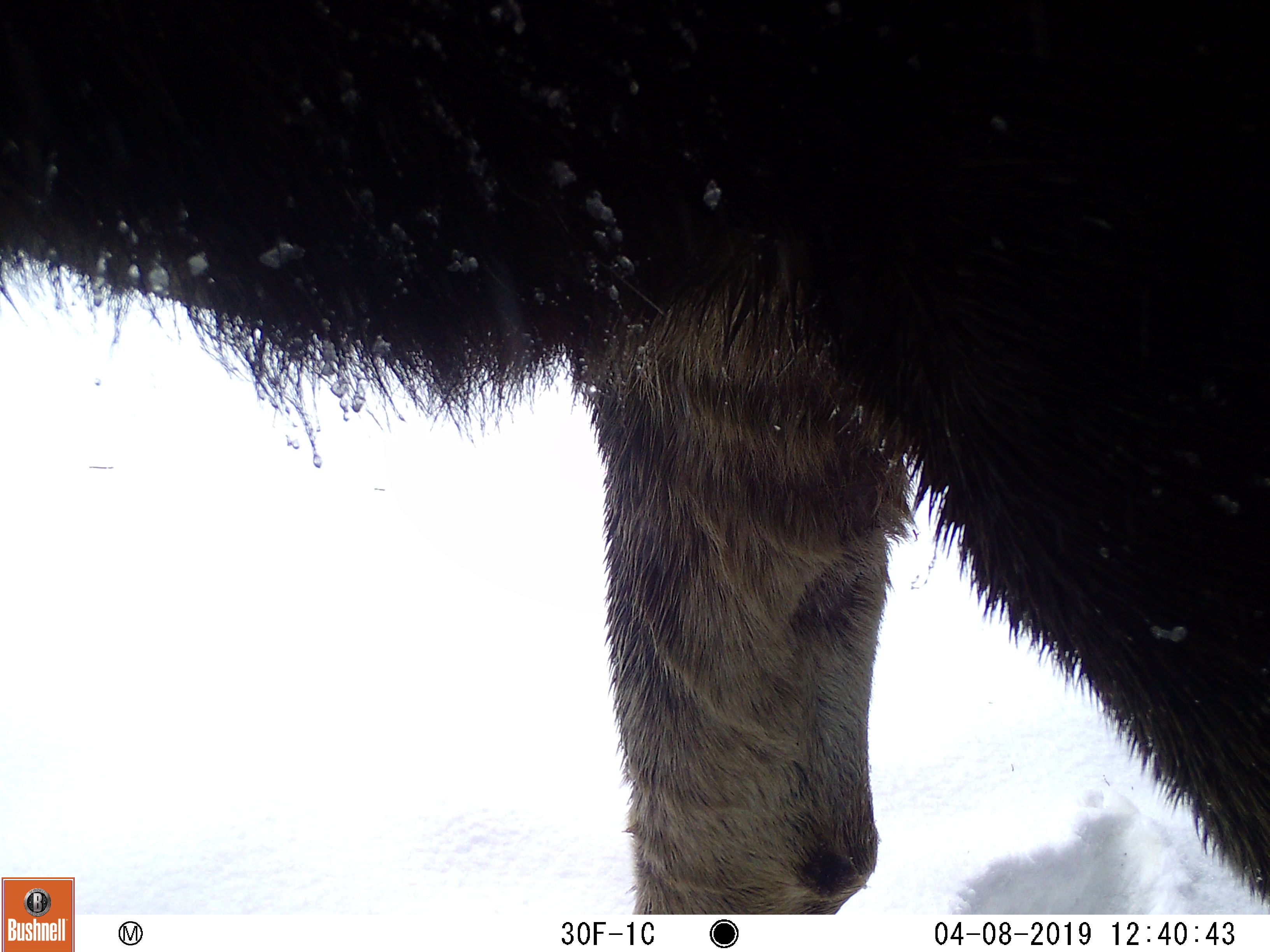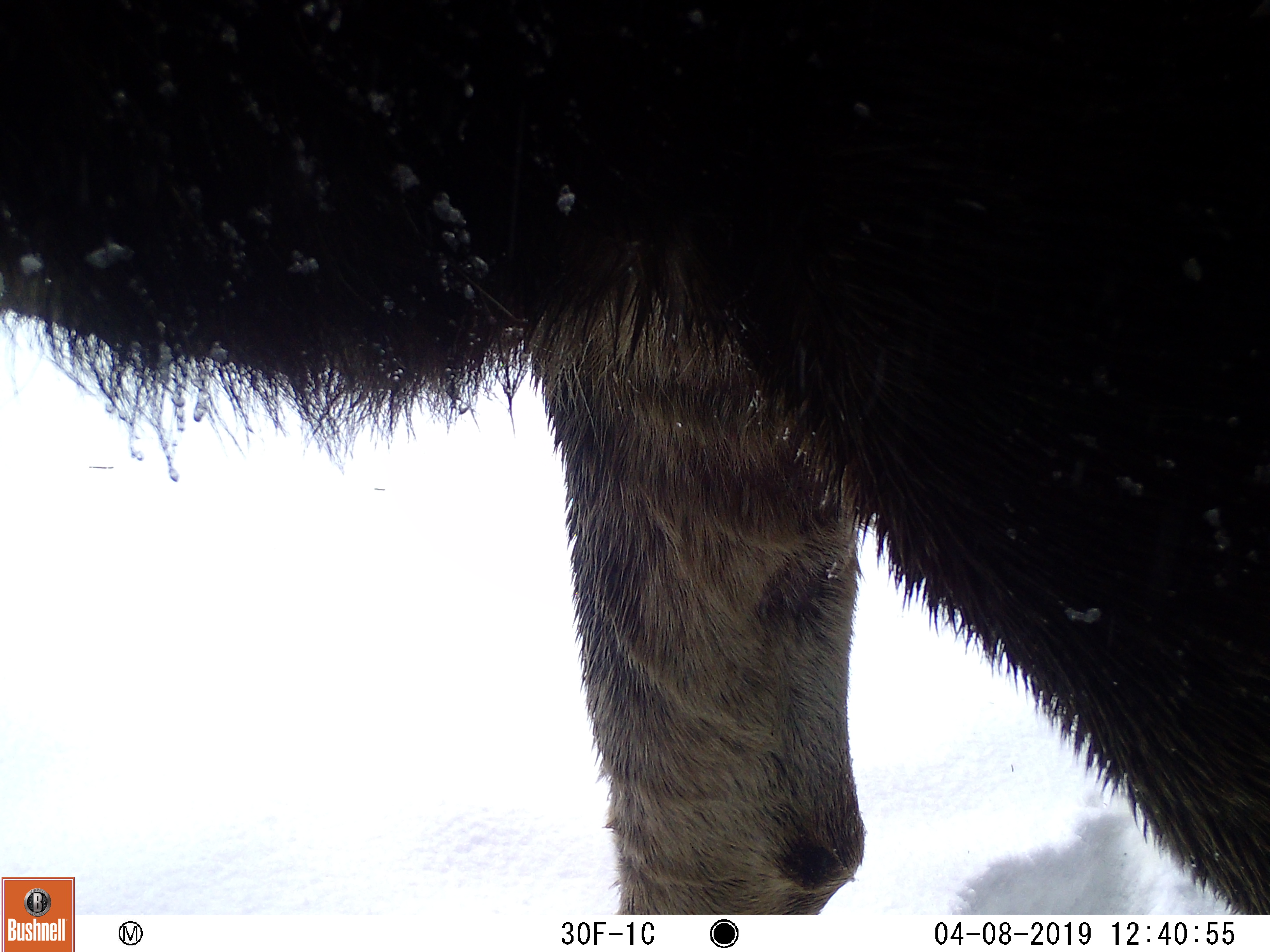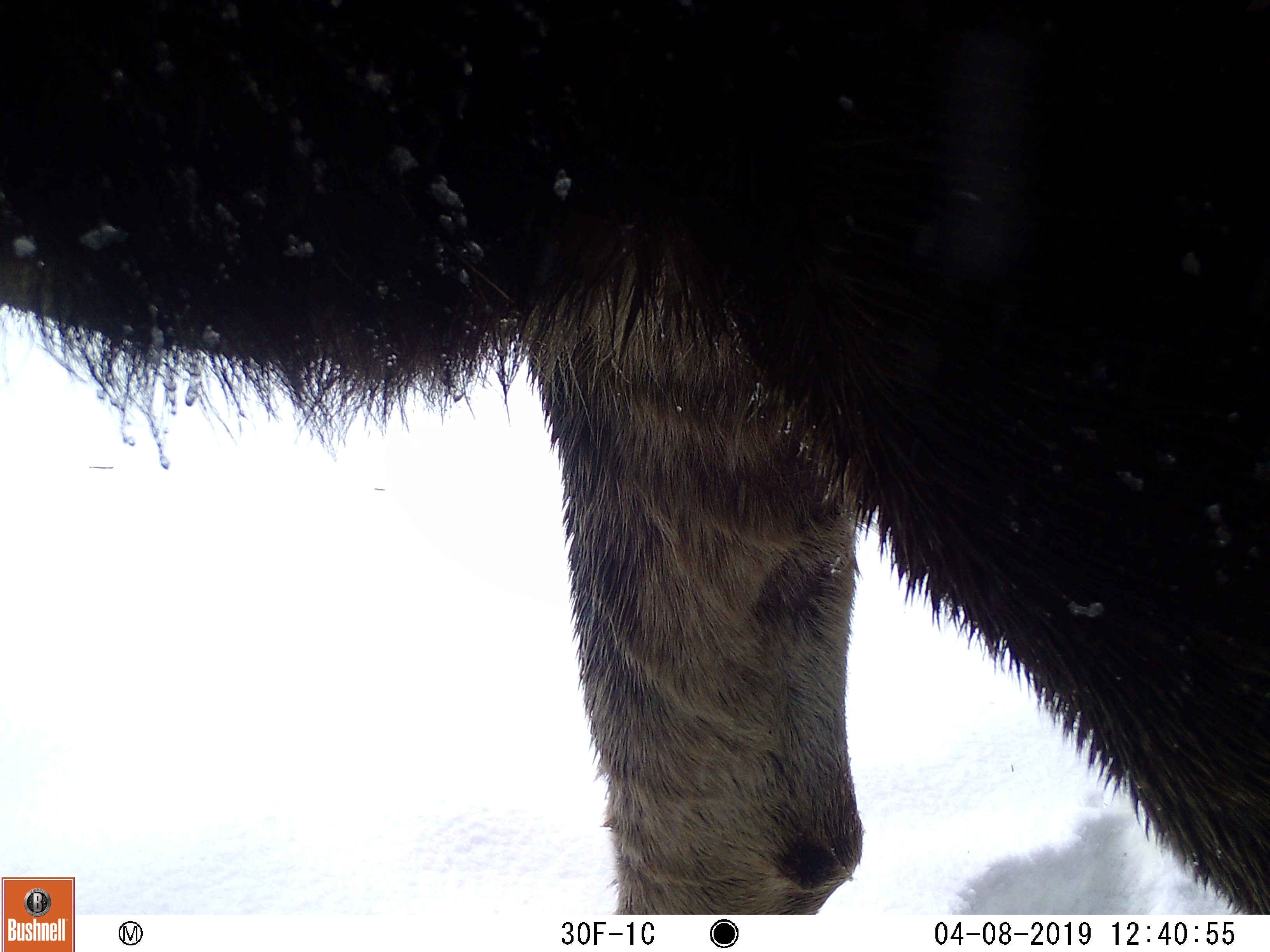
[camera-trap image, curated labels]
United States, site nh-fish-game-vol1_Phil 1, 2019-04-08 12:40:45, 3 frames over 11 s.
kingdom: Animalia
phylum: Chordata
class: Mammalia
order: Artiodactyla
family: Cervidae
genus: Alces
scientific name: Alces alces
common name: moose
Moose (Alces alces).